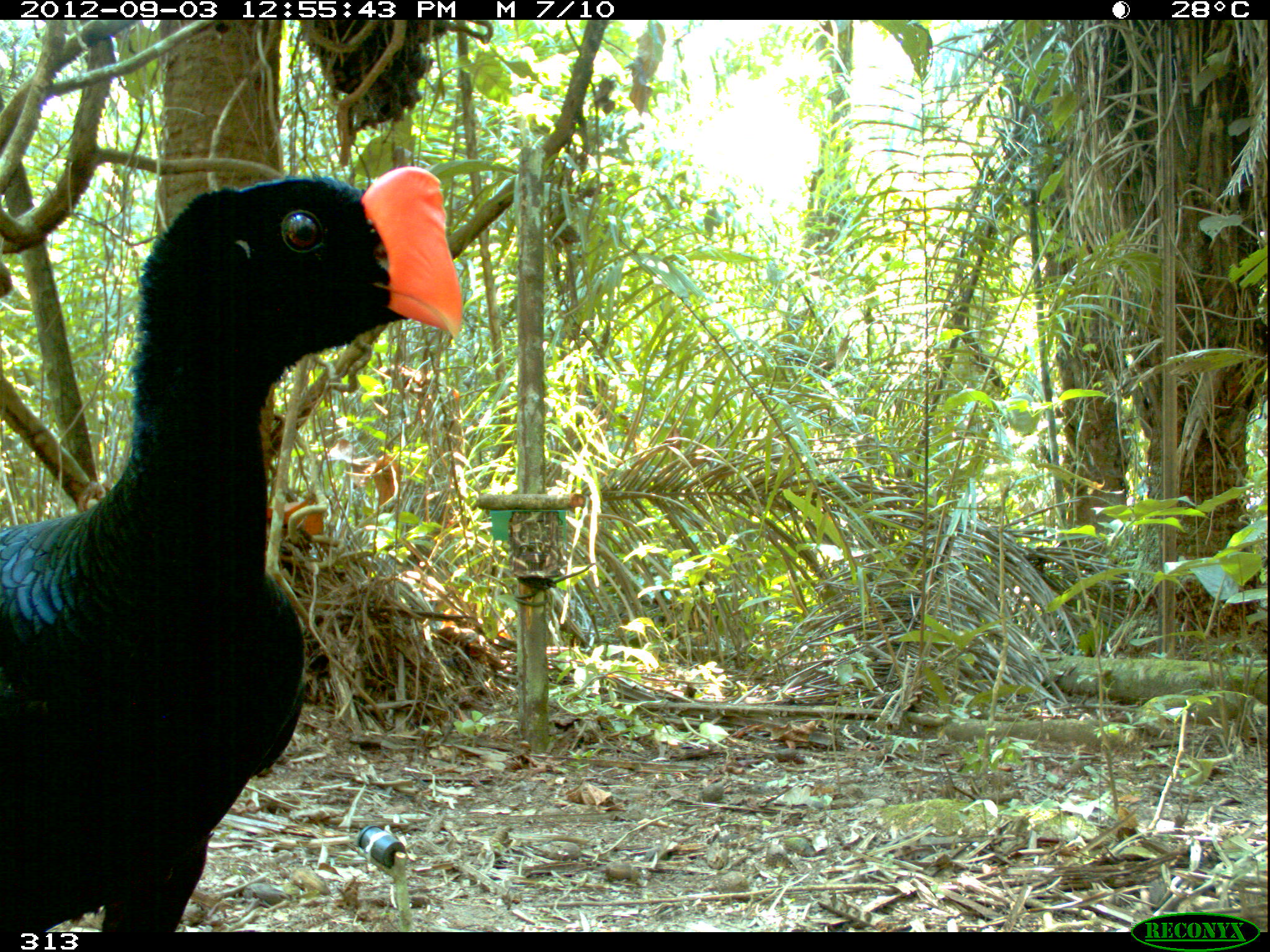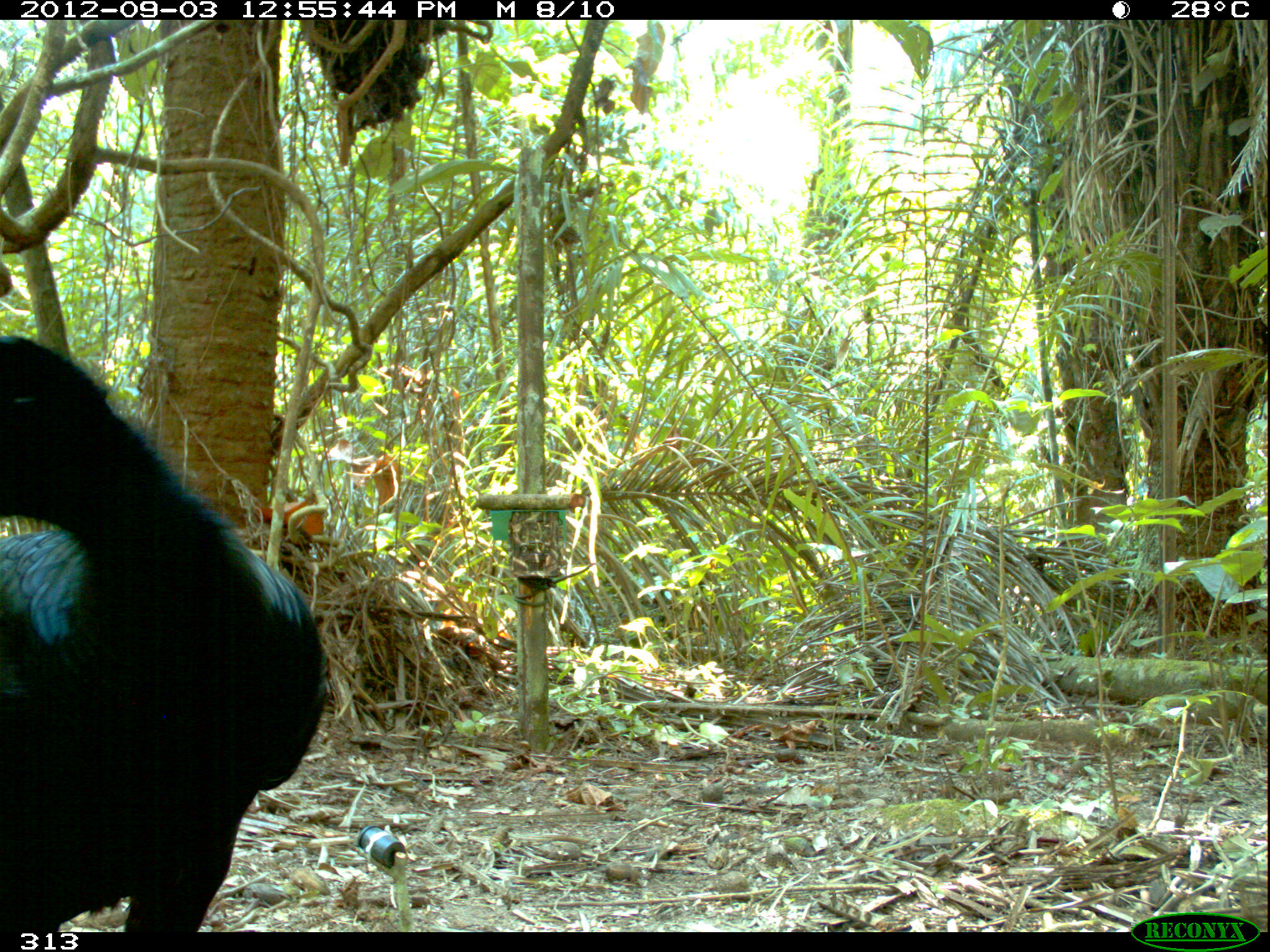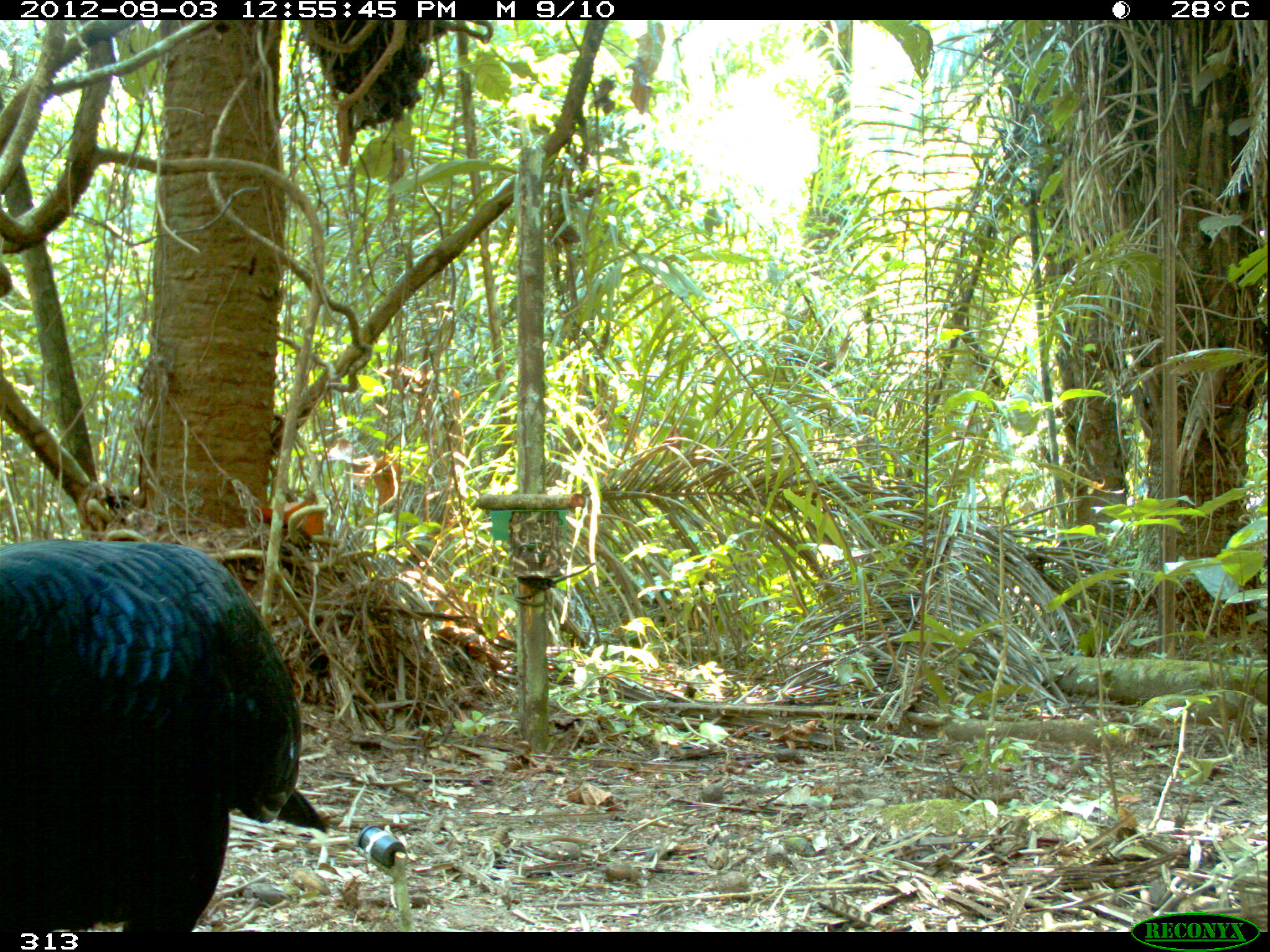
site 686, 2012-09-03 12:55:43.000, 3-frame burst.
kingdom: Animalia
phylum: Chordata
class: Aves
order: Galliformes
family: Cracidae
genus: Mitu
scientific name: Mitu tuberosum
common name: razor-billed curassow